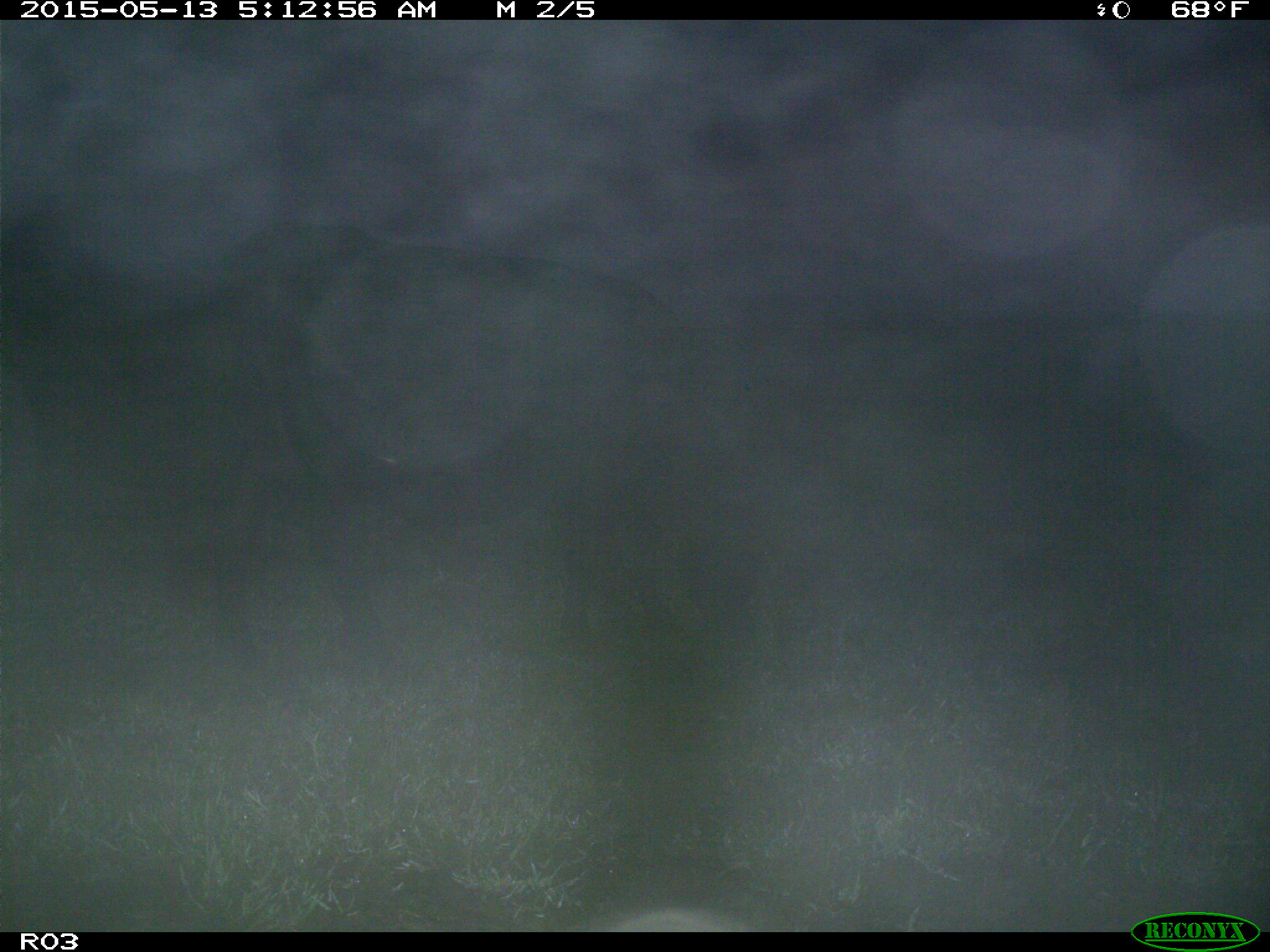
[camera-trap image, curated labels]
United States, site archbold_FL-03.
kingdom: Animalia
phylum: Chordata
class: Mammalia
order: Artiodactyla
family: Bovidae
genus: Bos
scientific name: Bos taurus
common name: domestic cow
Bos taurus (domestic cow).